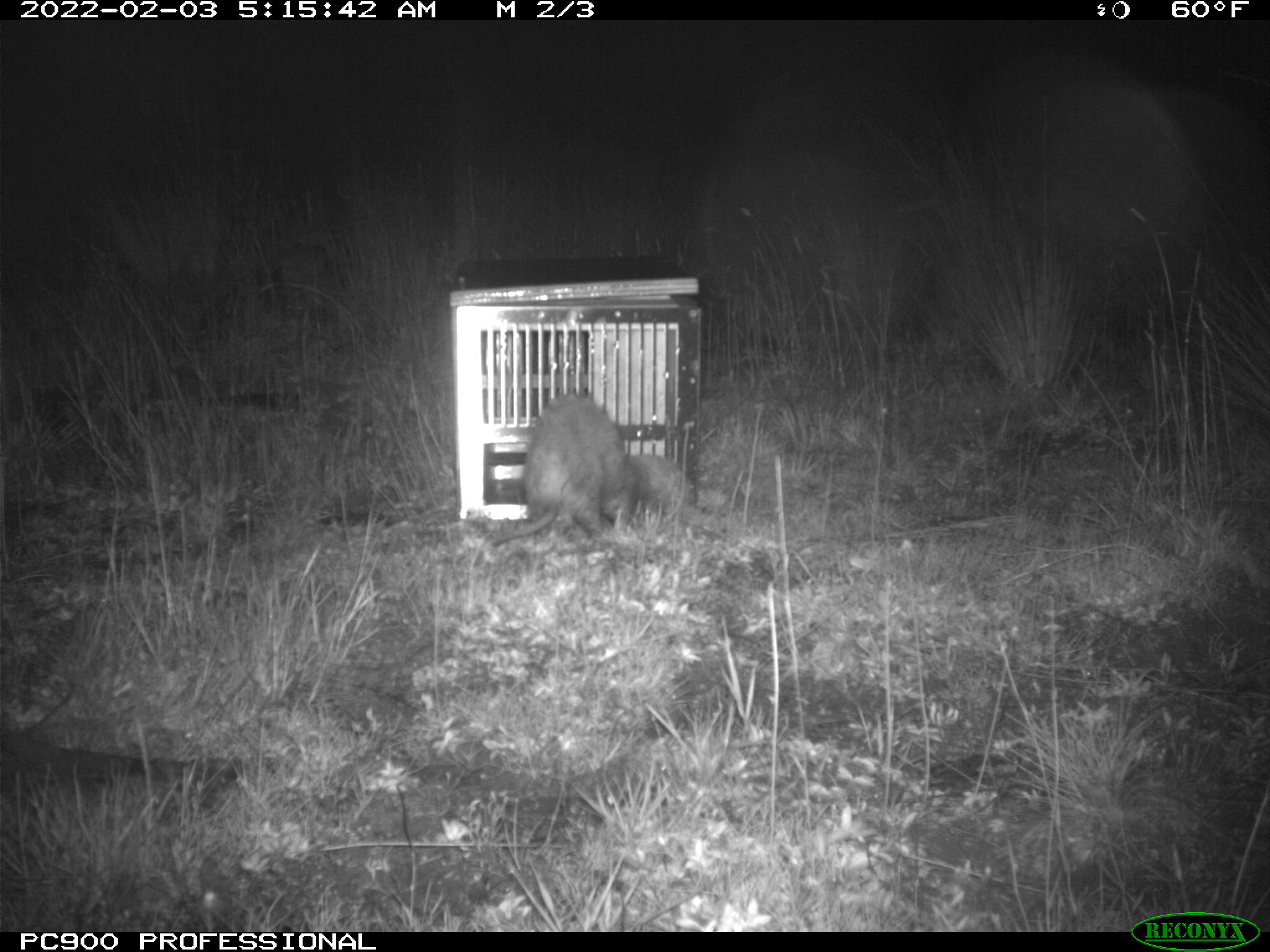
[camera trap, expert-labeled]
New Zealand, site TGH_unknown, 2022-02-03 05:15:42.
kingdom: Animalia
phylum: Chordata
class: Mammalia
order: Carnivora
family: Mustelidae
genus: Mustela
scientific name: Mustela furo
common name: ferret